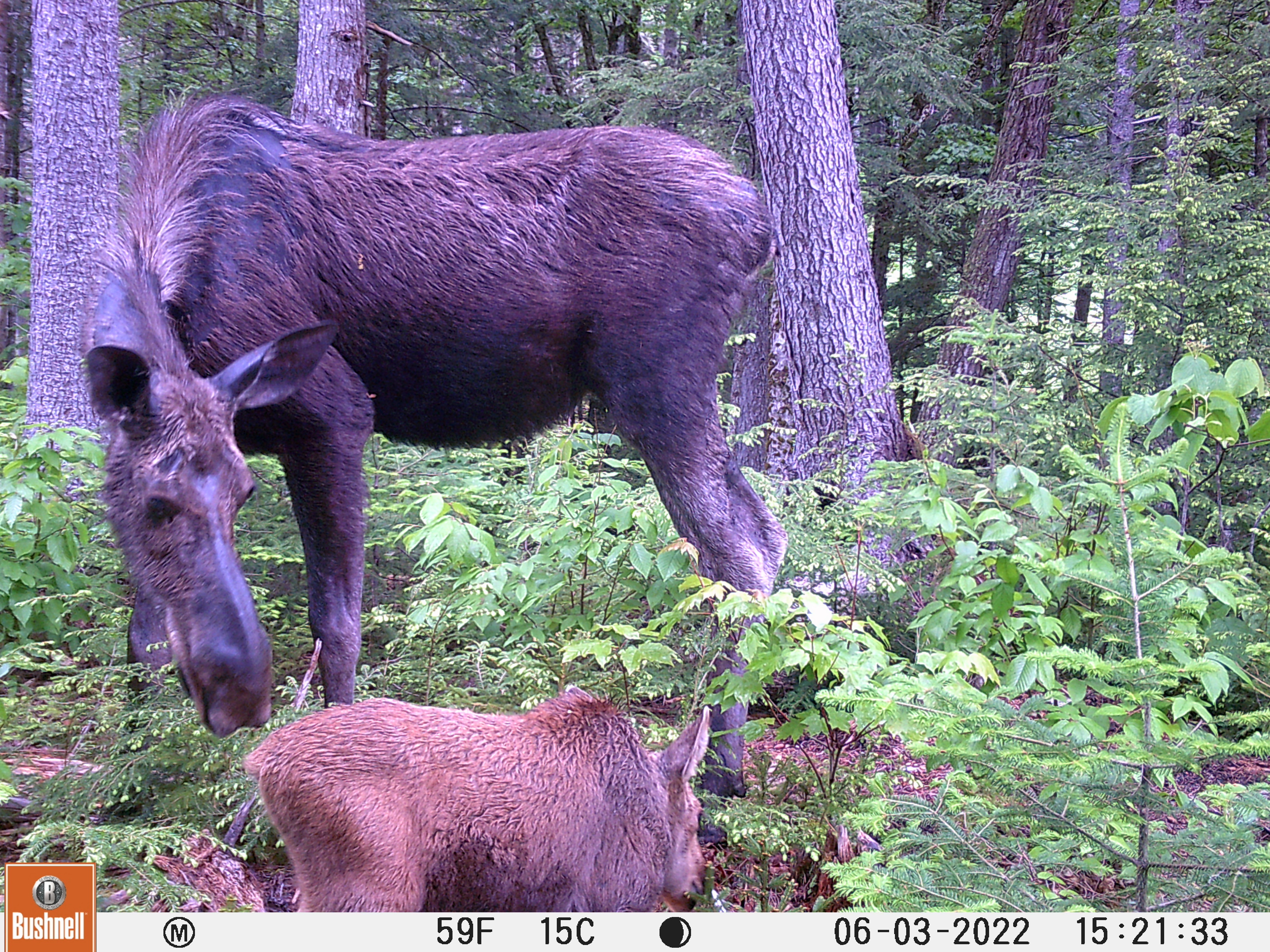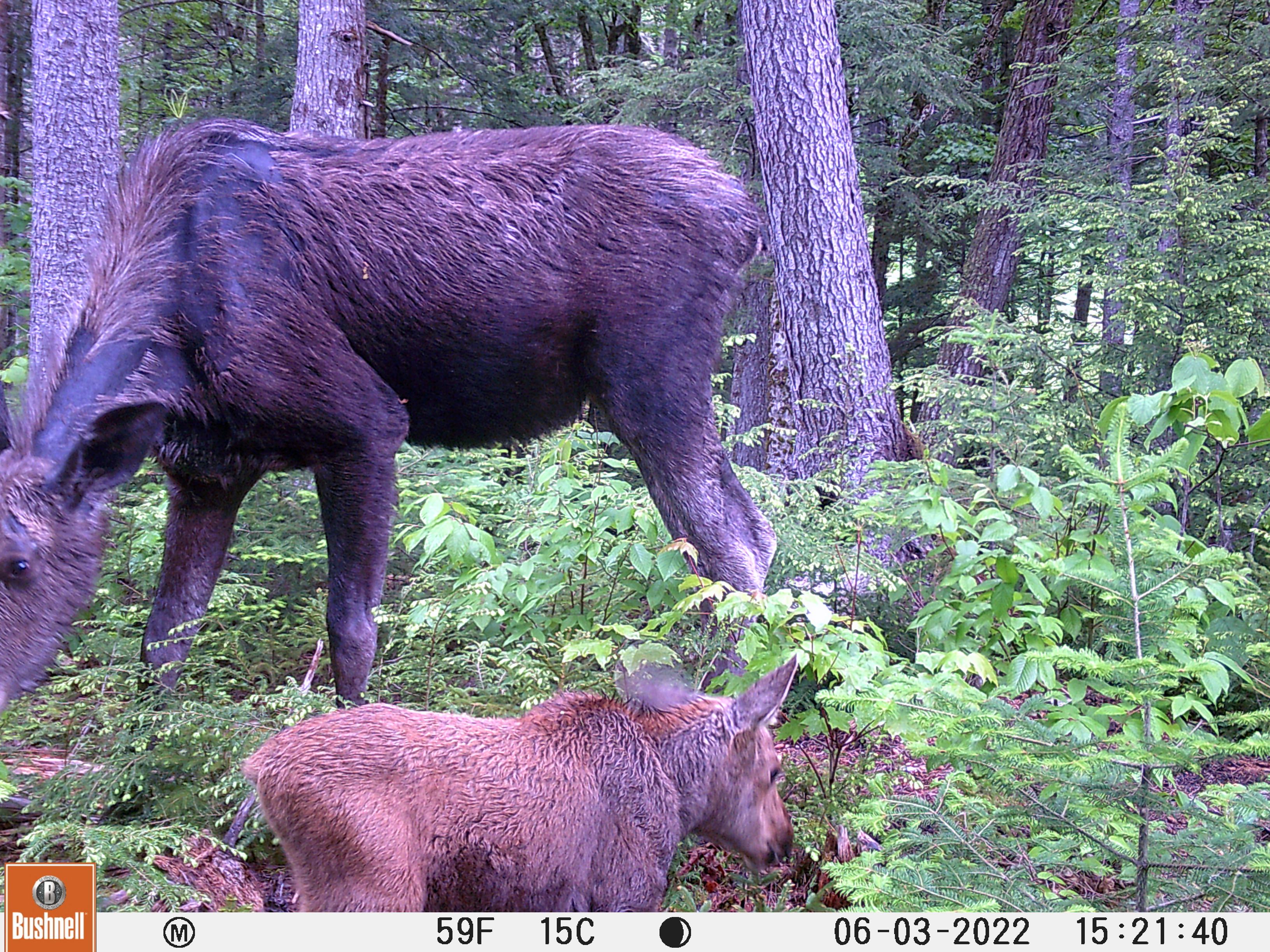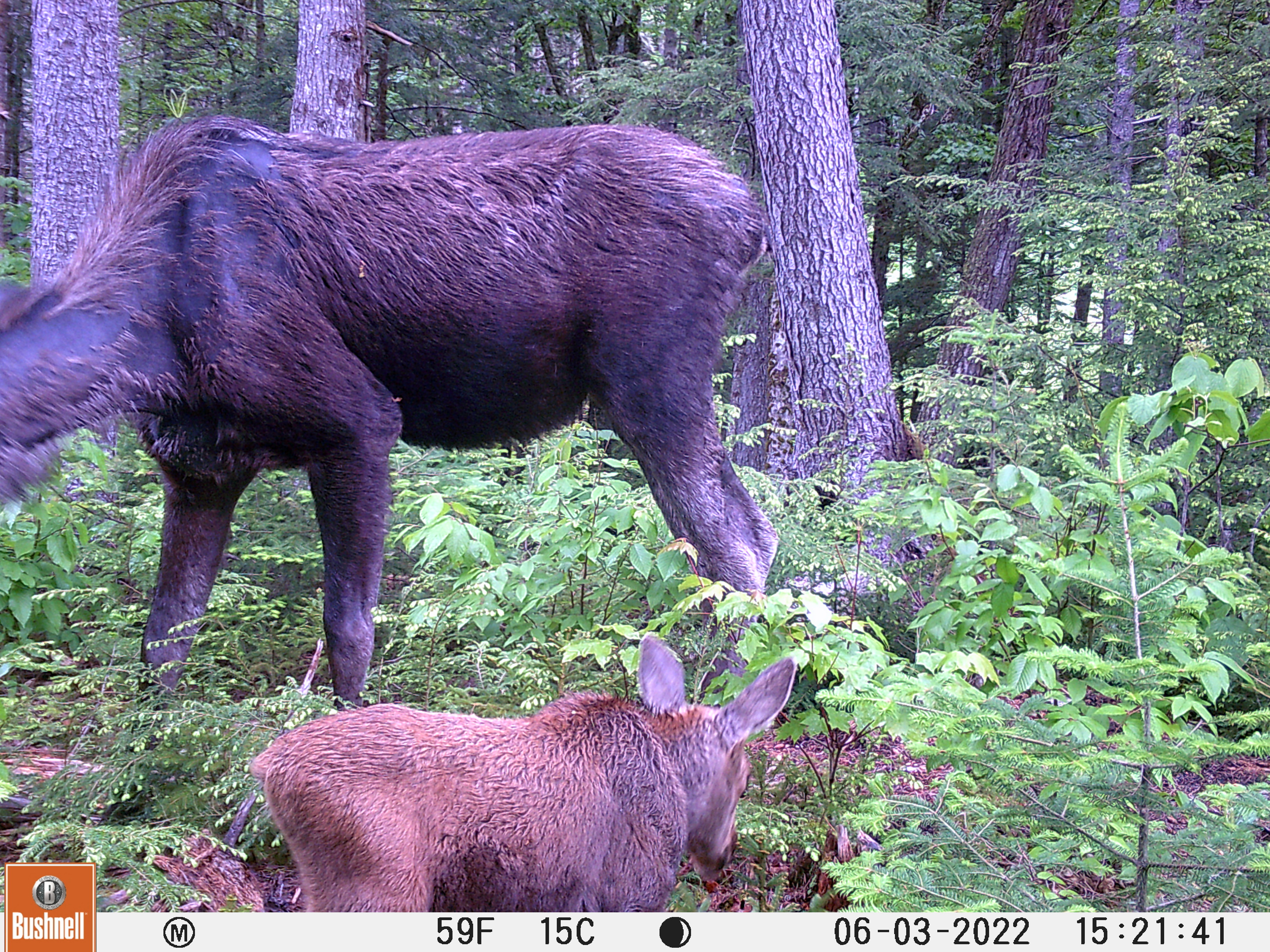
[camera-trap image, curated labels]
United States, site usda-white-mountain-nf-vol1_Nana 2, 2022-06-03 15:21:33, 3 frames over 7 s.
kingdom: Animalia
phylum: Chordata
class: Mammalia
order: Artiodactyla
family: Cervidae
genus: Alces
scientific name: Alces alces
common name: moose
Moose (Alces alces).